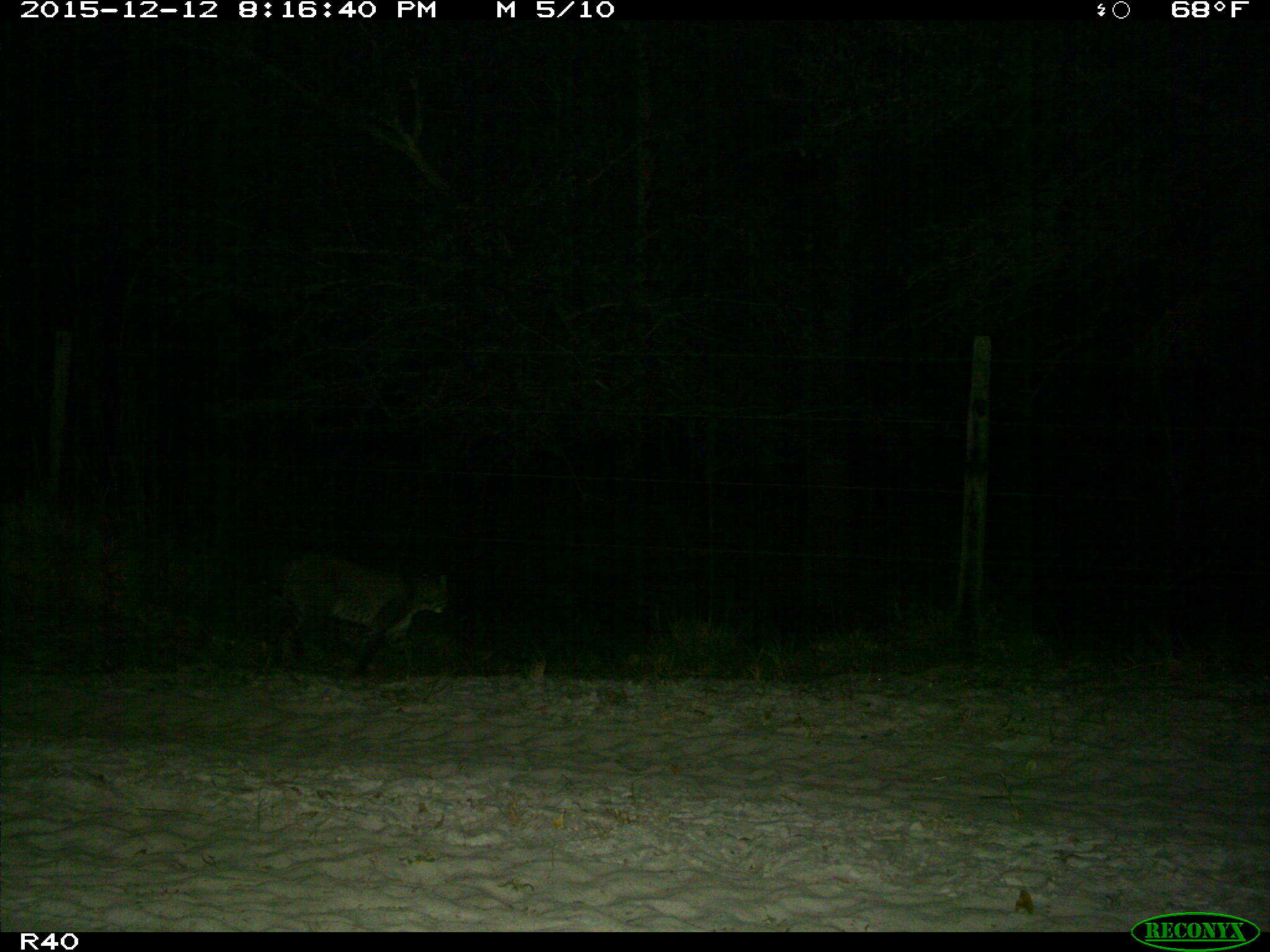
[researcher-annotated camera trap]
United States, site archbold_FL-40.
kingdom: Animalia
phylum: Chordata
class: Mammalia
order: Carnivora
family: Felidae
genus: Lynx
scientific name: Lynx rufus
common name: bobcat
Lynx rufus (bobcat).